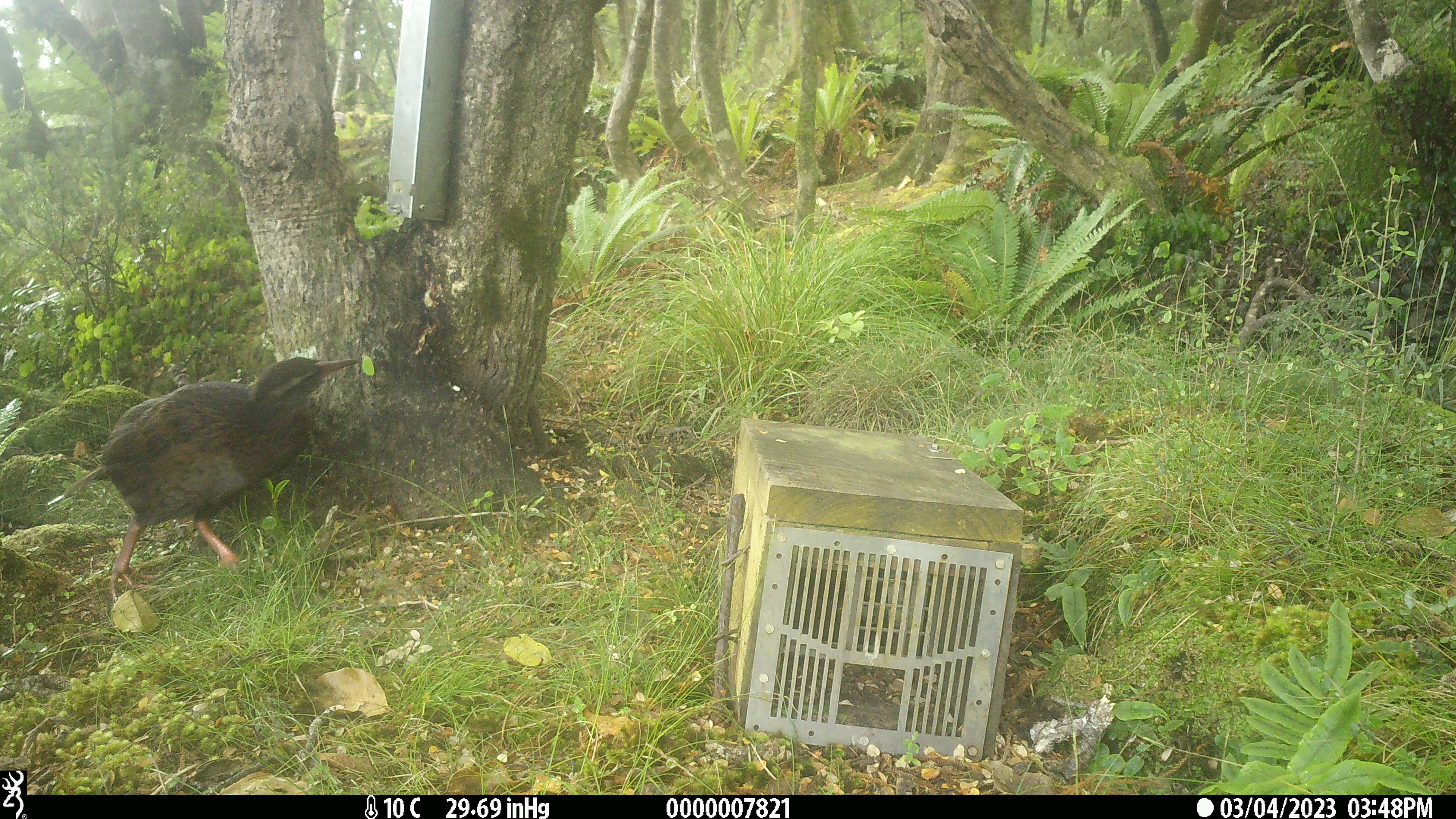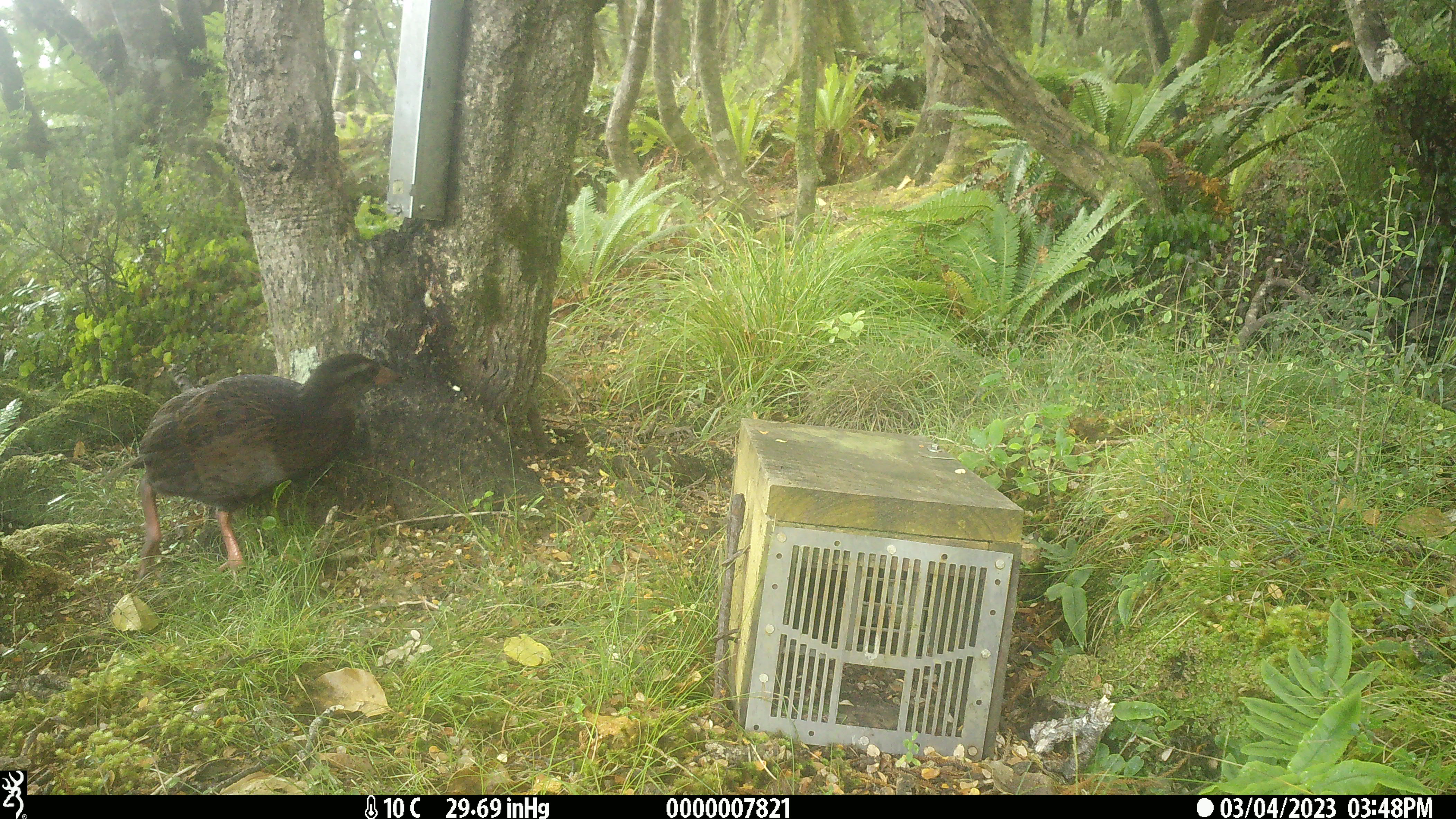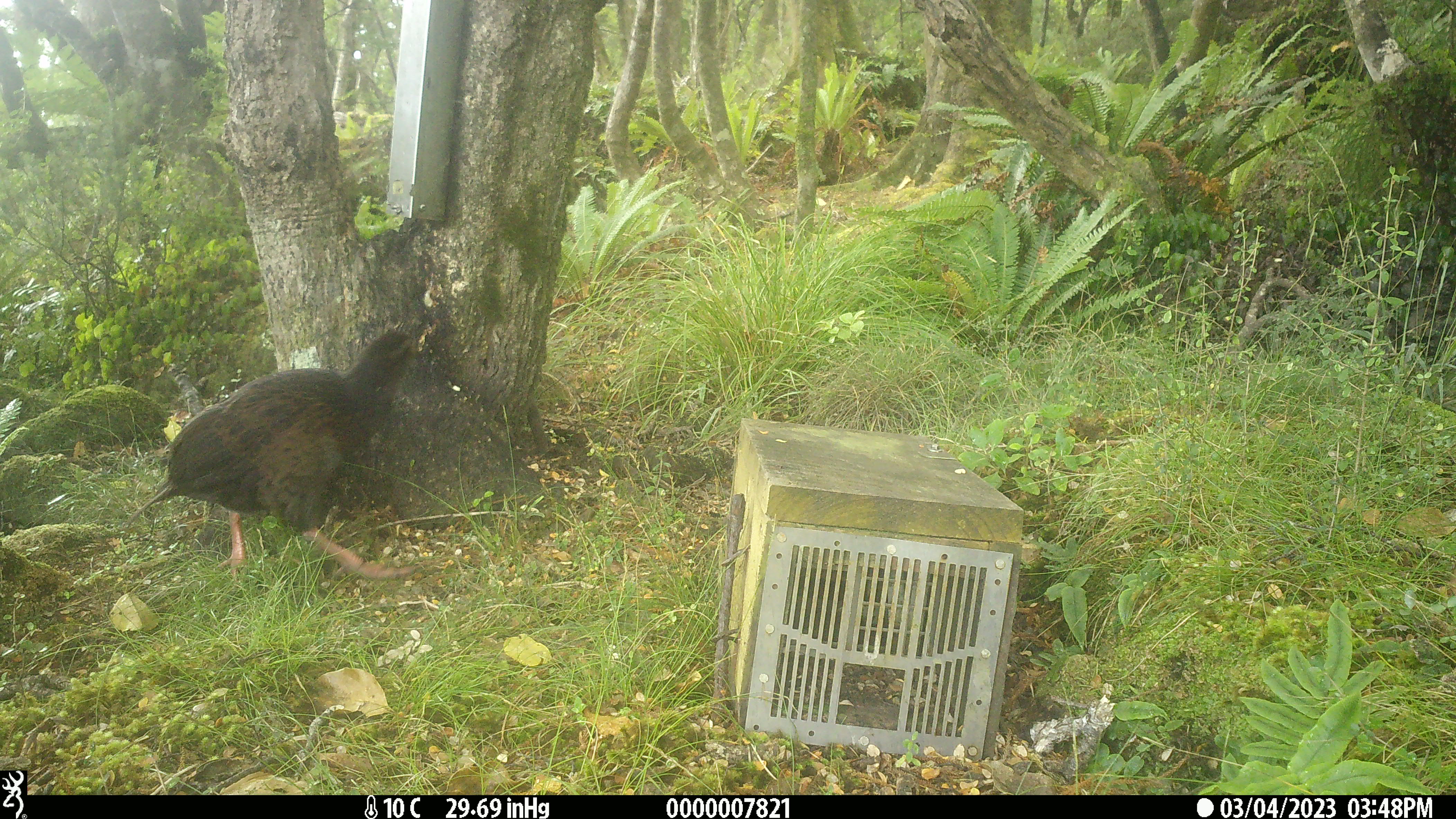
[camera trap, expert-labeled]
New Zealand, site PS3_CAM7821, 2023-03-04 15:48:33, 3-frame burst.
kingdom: Animalia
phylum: Chordata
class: Aves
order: Gruiformes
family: Rallidae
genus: Gallirallus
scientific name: Gallirallus australis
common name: weka